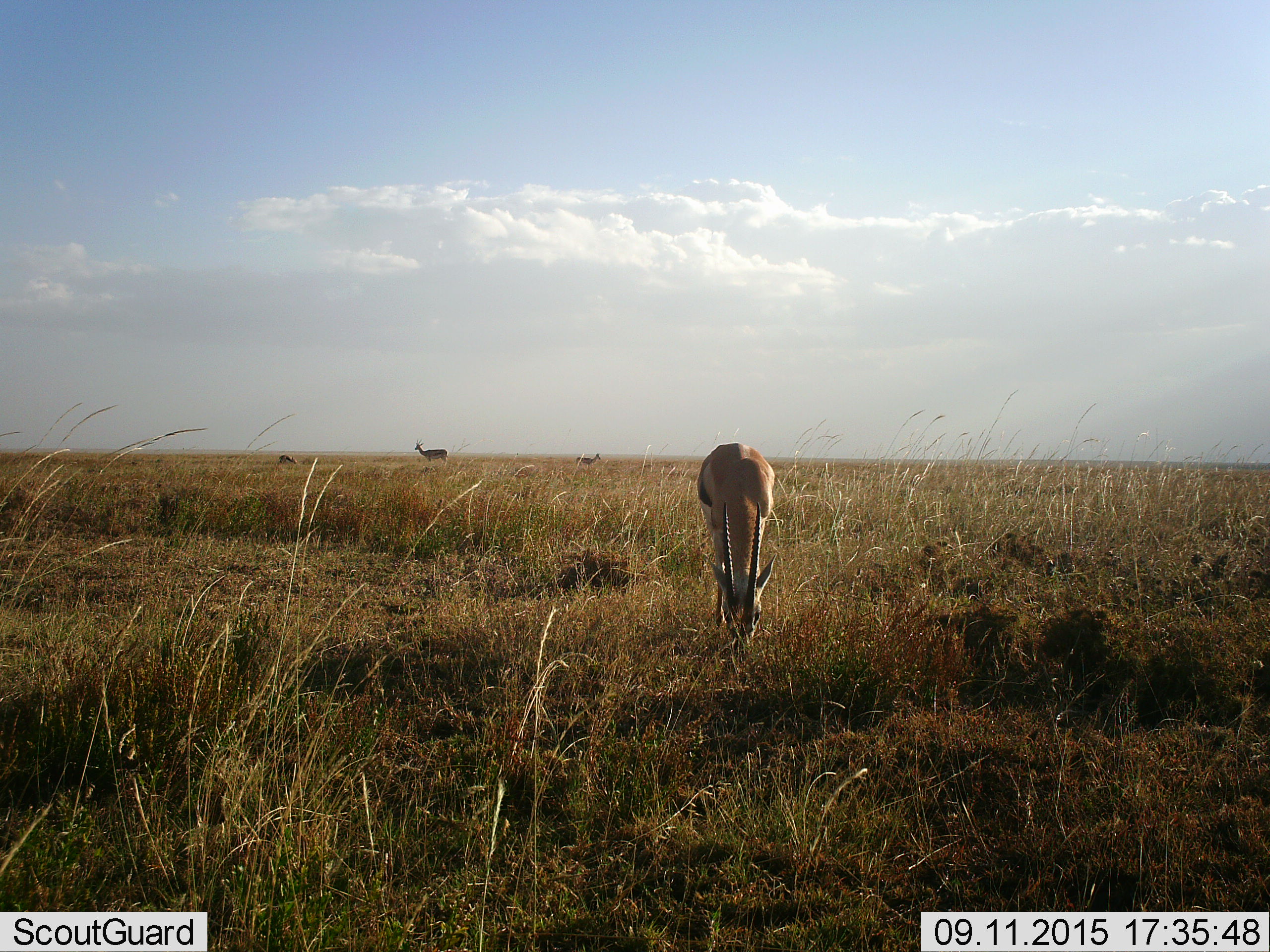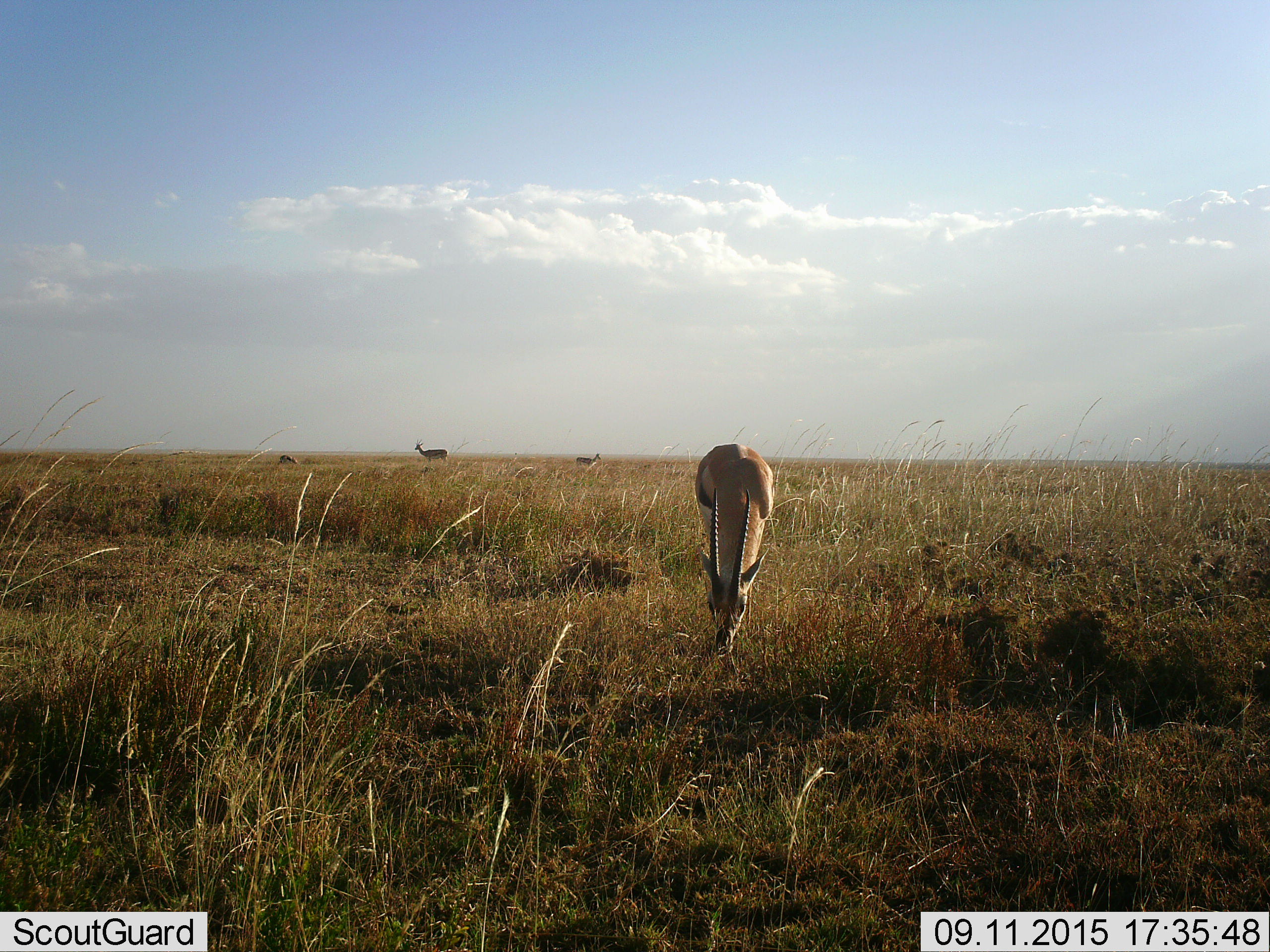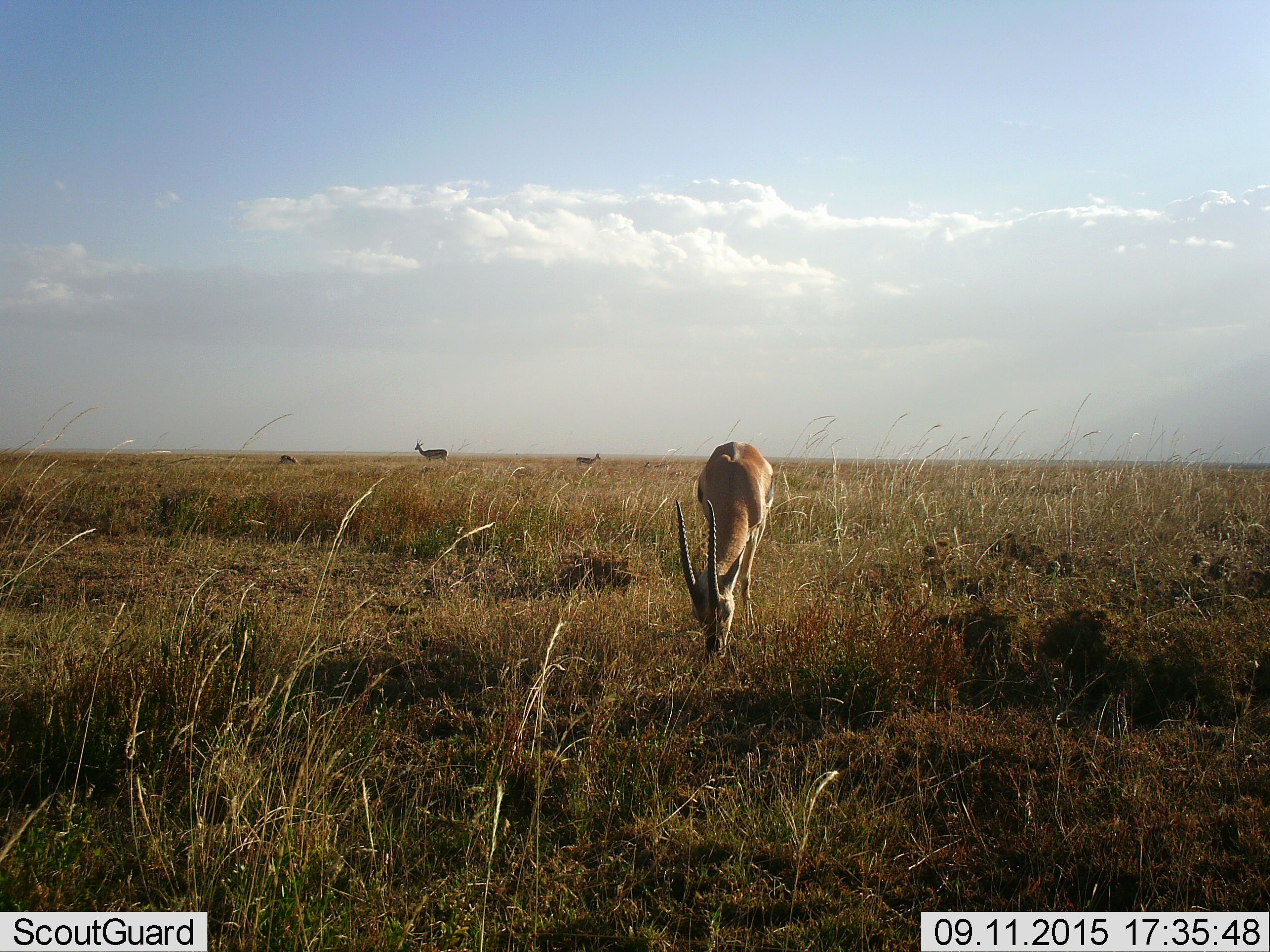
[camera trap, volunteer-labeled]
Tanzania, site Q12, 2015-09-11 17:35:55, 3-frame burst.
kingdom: Animalia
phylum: Chordata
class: Mammalia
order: Artiodactyla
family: Bovidae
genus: Eudorcas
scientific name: Eudorcas thomsonii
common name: thomson's gazelle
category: gazellethomsons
Gazellethomsons (thomson's gazelle) (Eudorcas thomsonii), count 4. Behavior (volunteer vote fractions): standing 86%, resting 0%, moving 14%, interacting 0%. Young present (vote fraction): 0%. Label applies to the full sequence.